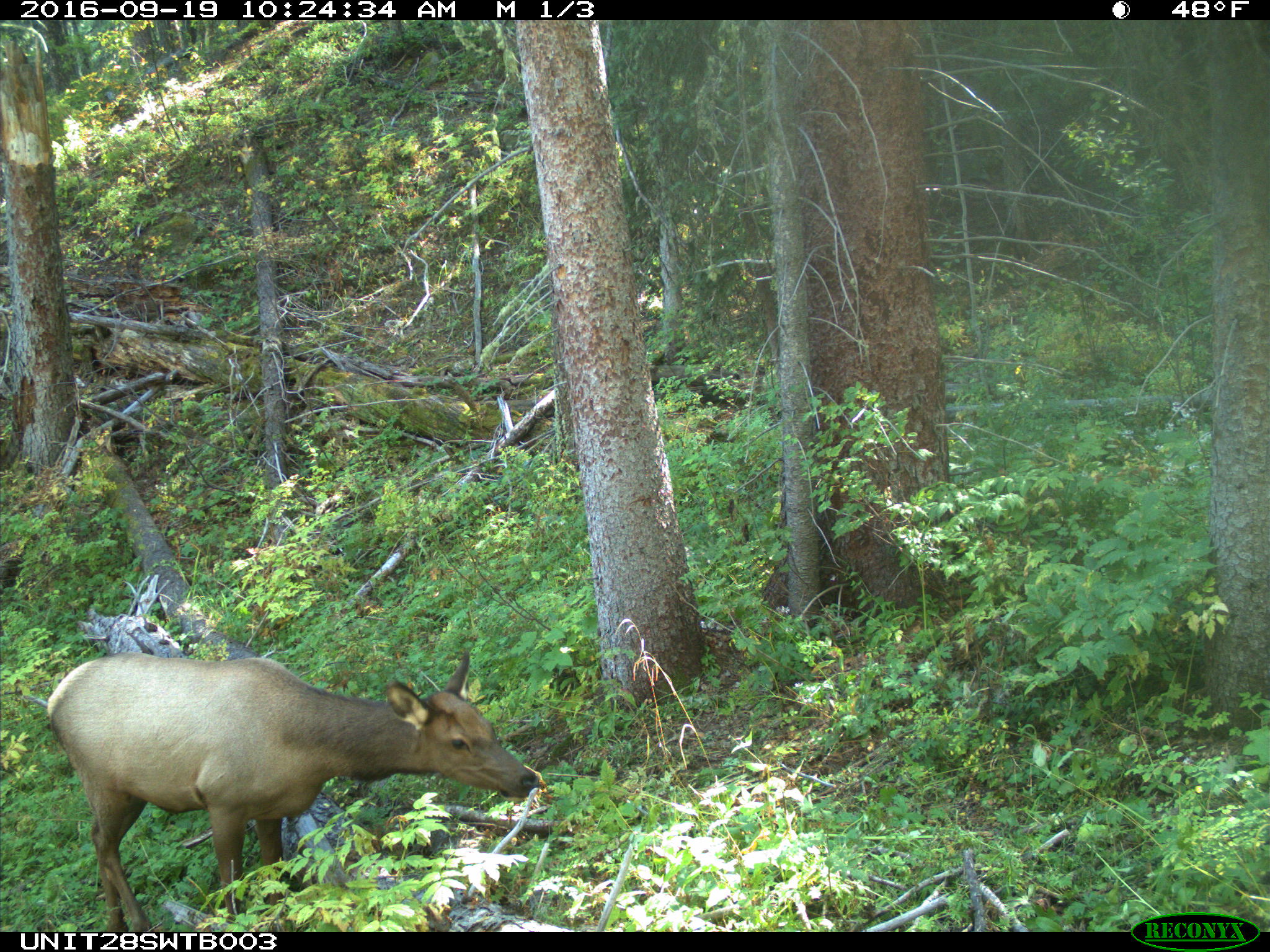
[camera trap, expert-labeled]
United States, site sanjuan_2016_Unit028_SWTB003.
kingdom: Animalia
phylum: Chordata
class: Mammalia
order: Artiodactyla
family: Cervidae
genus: Cervus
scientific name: Cervus elaphus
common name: red deer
Cervus elaphus (red deer).